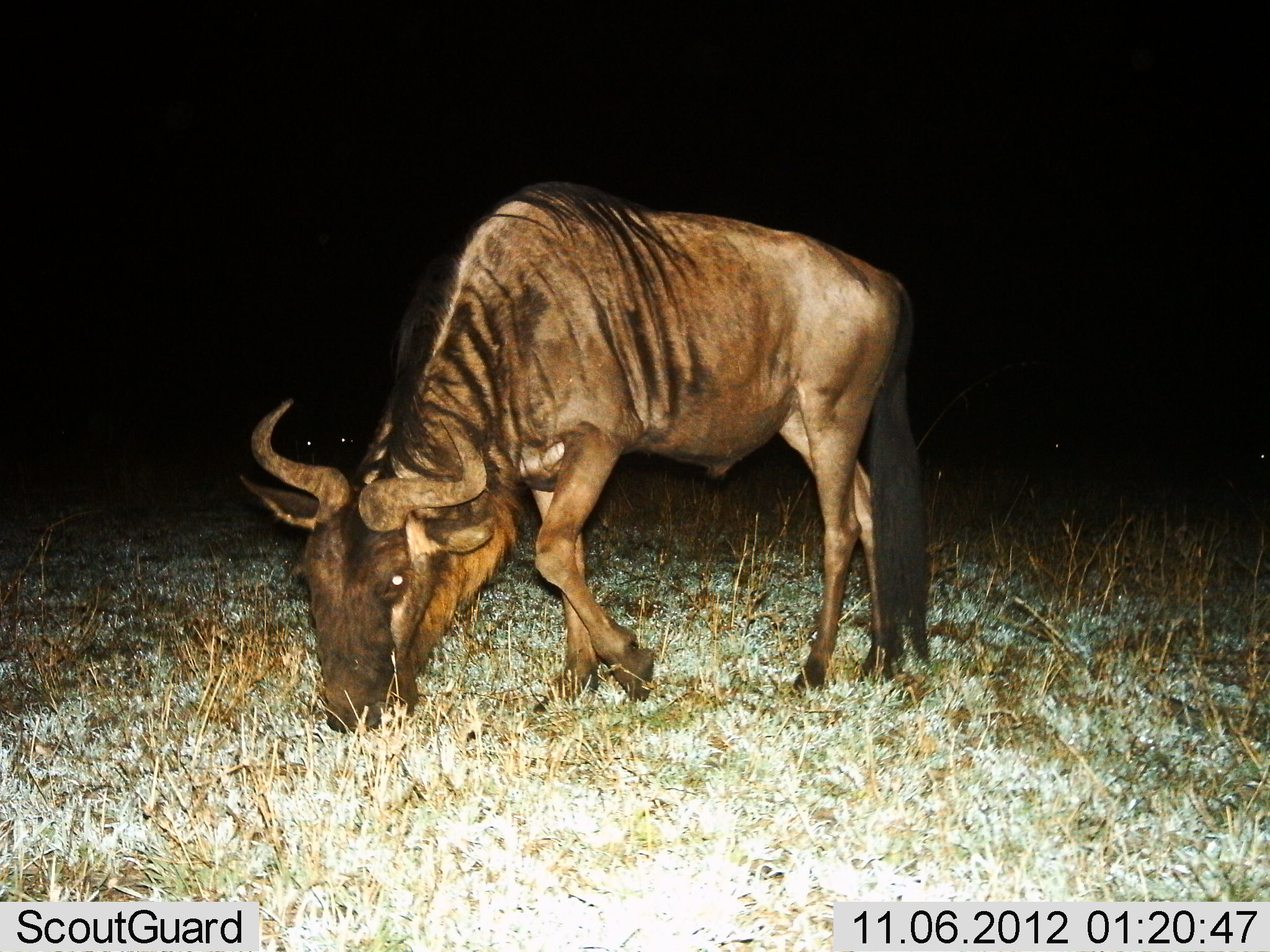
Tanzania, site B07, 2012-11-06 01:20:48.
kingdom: Animalia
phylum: Chordata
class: Mammalia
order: Artiodactyla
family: Bovidae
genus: Connochaetes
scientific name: Connochaetes taurinus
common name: blue wildebeest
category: wildebeest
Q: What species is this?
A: Wildebeest (blue wildebeest) (Connochaetes taurinus).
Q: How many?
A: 1.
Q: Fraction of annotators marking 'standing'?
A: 10%.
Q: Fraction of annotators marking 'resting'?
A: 0%.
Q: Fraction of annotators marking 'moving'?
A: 0%.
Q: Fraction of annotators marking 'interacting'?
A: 0%.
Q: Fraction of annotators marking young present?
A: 0%.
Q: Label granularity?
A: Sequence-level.